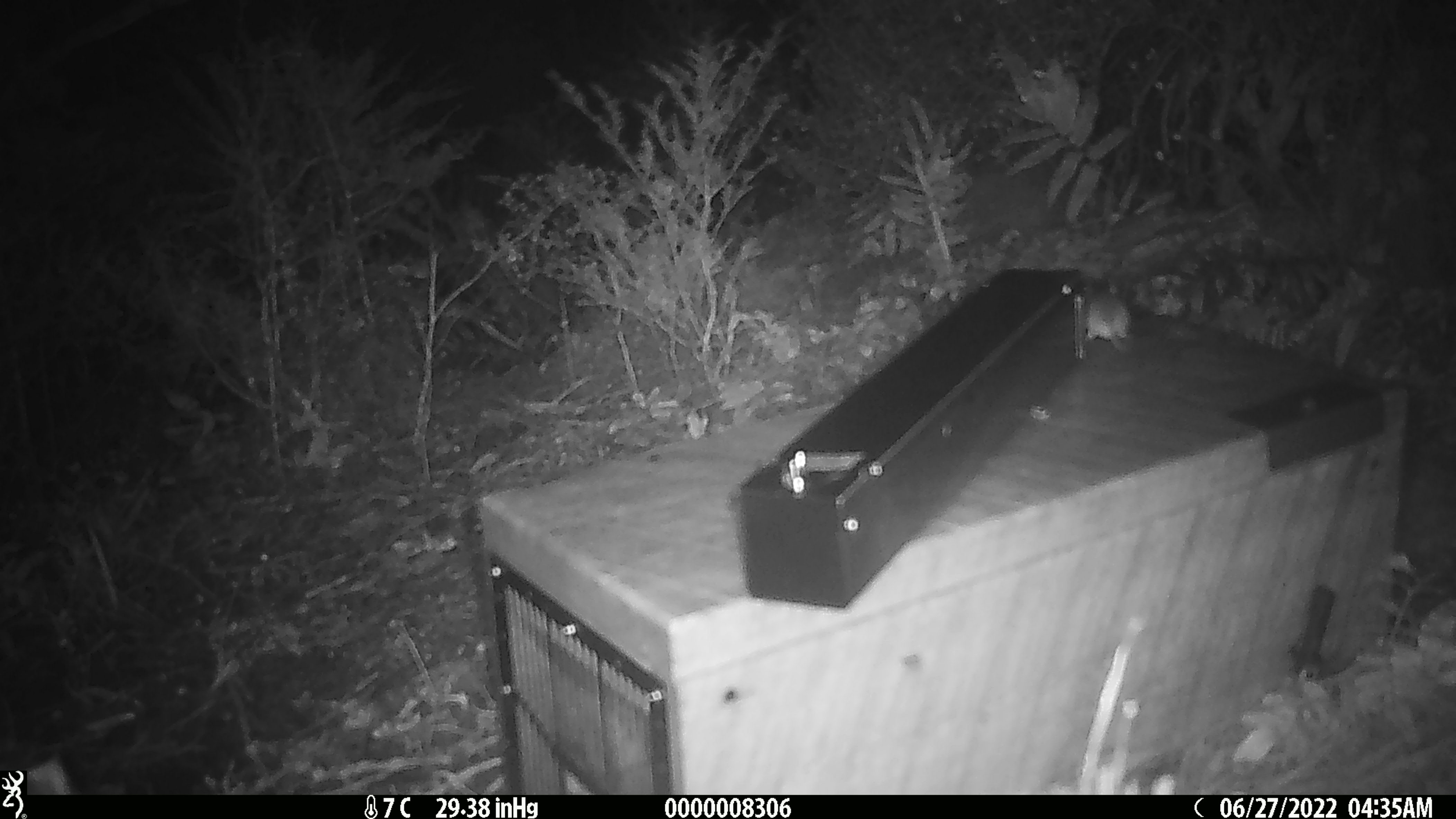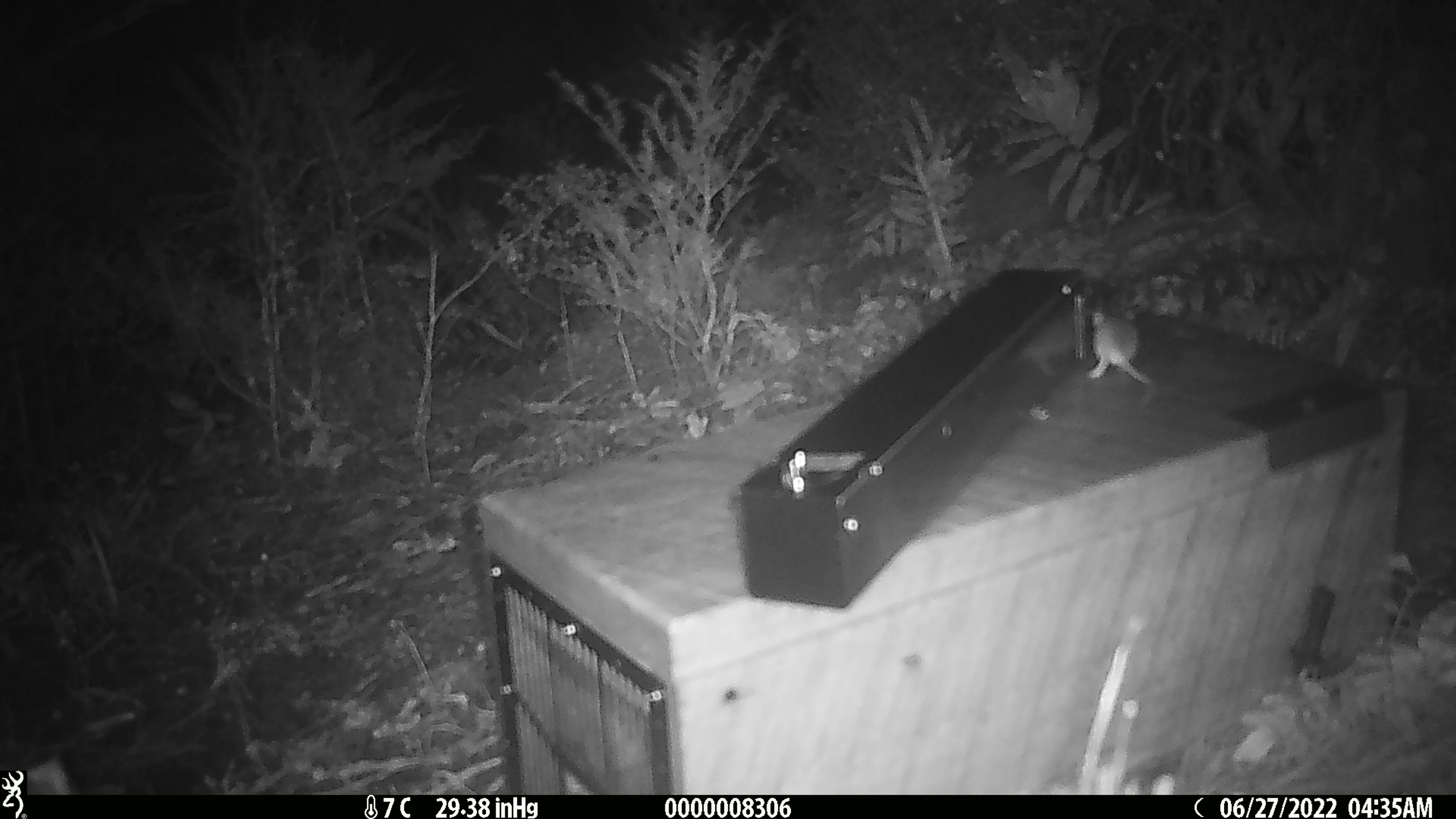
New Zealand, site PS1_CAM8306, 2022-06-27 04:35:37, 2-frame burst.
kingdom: Animalia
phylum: Chordata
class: Mammalia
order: Rodentia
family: Muridae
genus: Mus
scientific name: Mus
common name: mouse